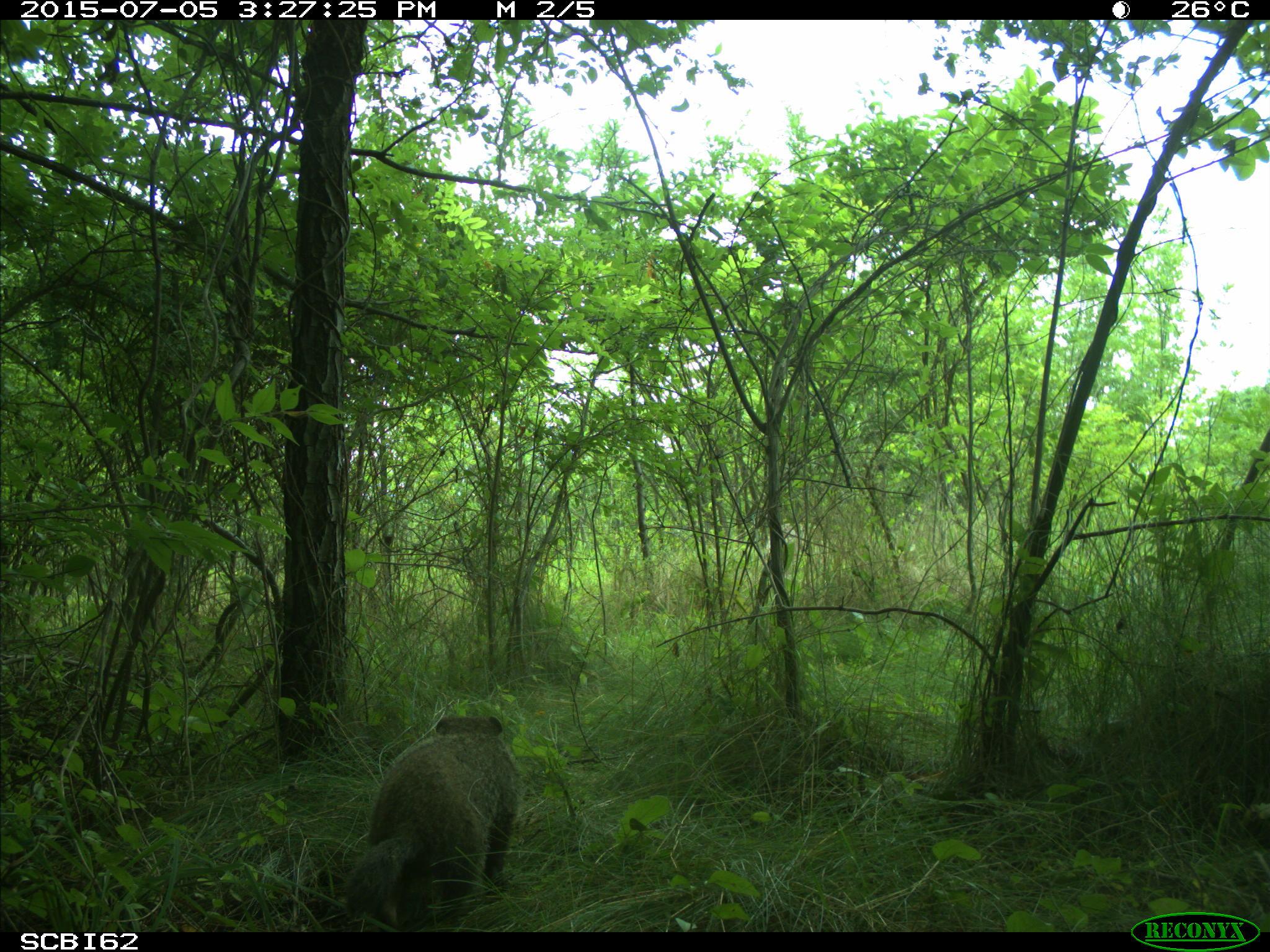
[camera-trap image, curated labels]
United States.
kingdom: Animalia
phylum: Chordata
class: Mammalia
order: Rodentia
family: Sciuridae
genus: Marmota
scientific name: Marmota monax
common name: woodchuck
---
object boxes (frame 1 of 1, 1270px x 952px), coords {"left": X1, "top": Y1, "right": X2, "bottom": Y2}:
Woodchuck: {"left": 334, "top": 704, "right": 527, "bottom": 930}